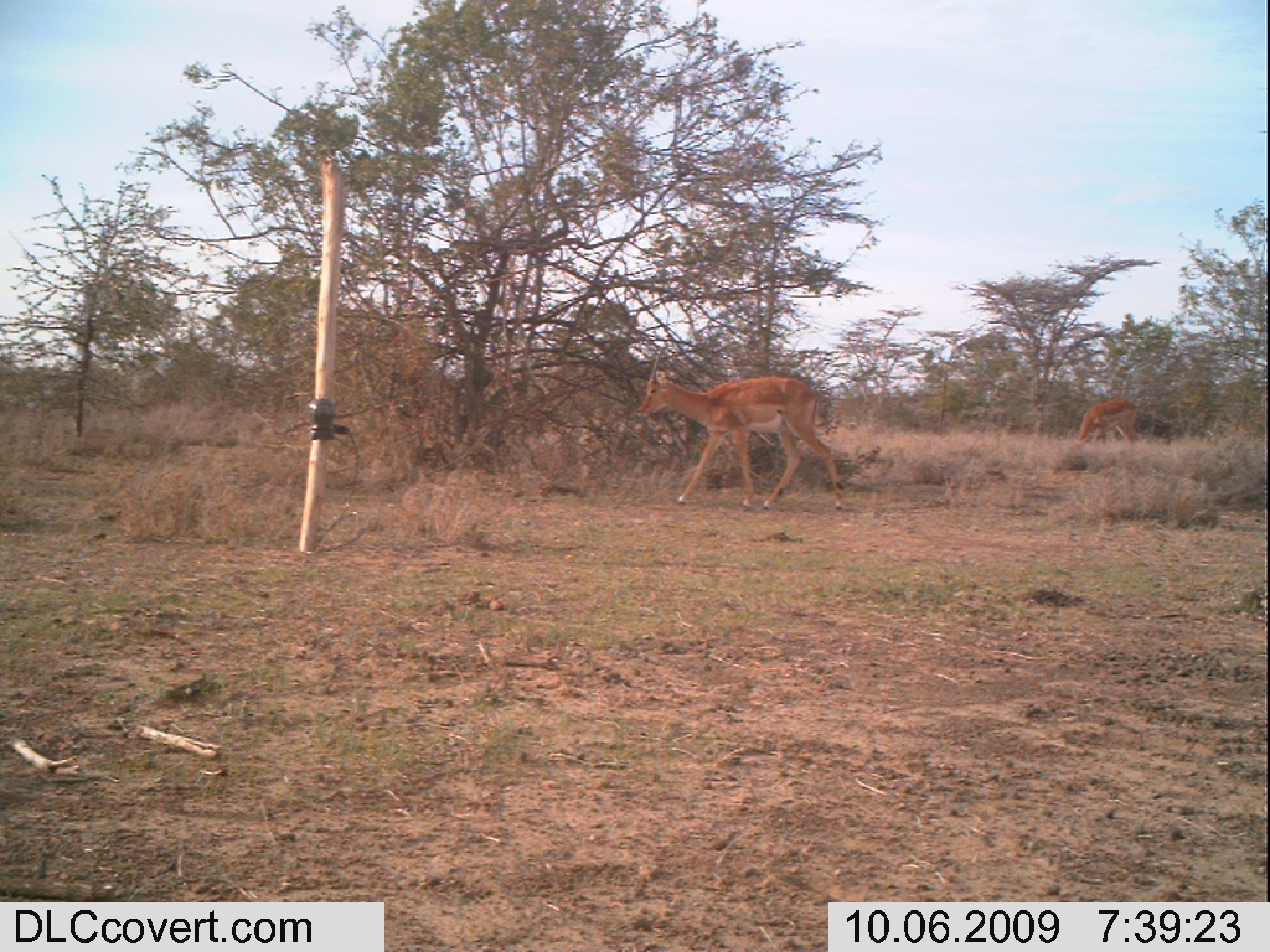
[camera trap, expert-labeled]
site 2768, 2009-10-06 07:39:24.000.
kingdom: Animalia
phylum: Chordata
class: Mammalia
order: Artiodactyla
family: Bovidae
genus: Aepyceros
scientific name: Aepyceros melampus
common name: impala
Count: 2.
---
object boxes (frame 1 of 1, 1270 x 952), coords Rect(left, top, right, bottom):
aepyceros melampus: Rect(636, 343, 848, 510); Rect(1077, 400, 1140, 453)